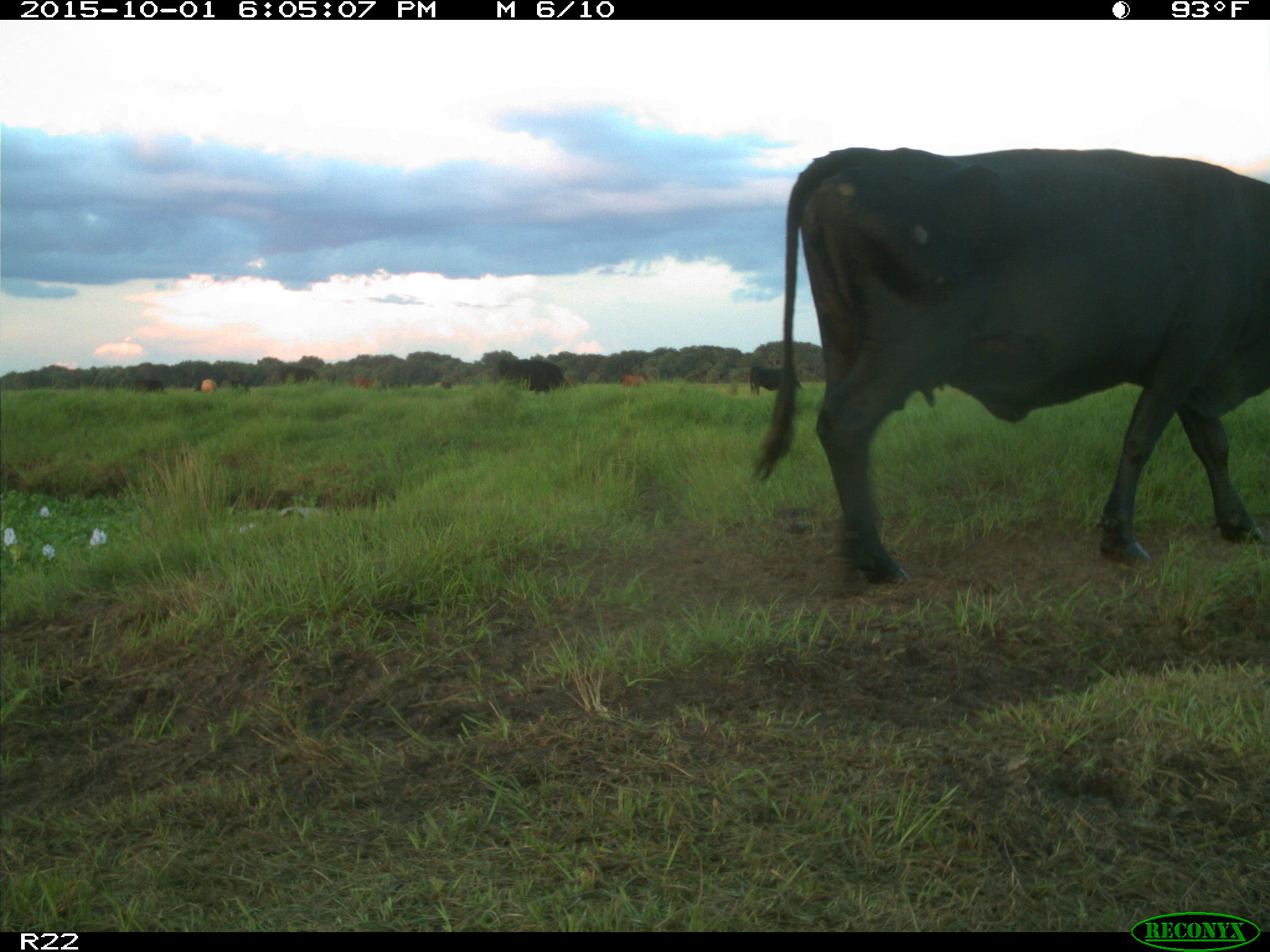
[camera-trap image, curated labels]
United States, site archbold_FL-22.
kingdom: Animalia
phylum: Chordata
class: Mammalia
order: Artiodactyla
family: Bovidae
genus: Bos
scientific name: Bos taurus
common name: domestic cow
Bos taurus (domestic cow).